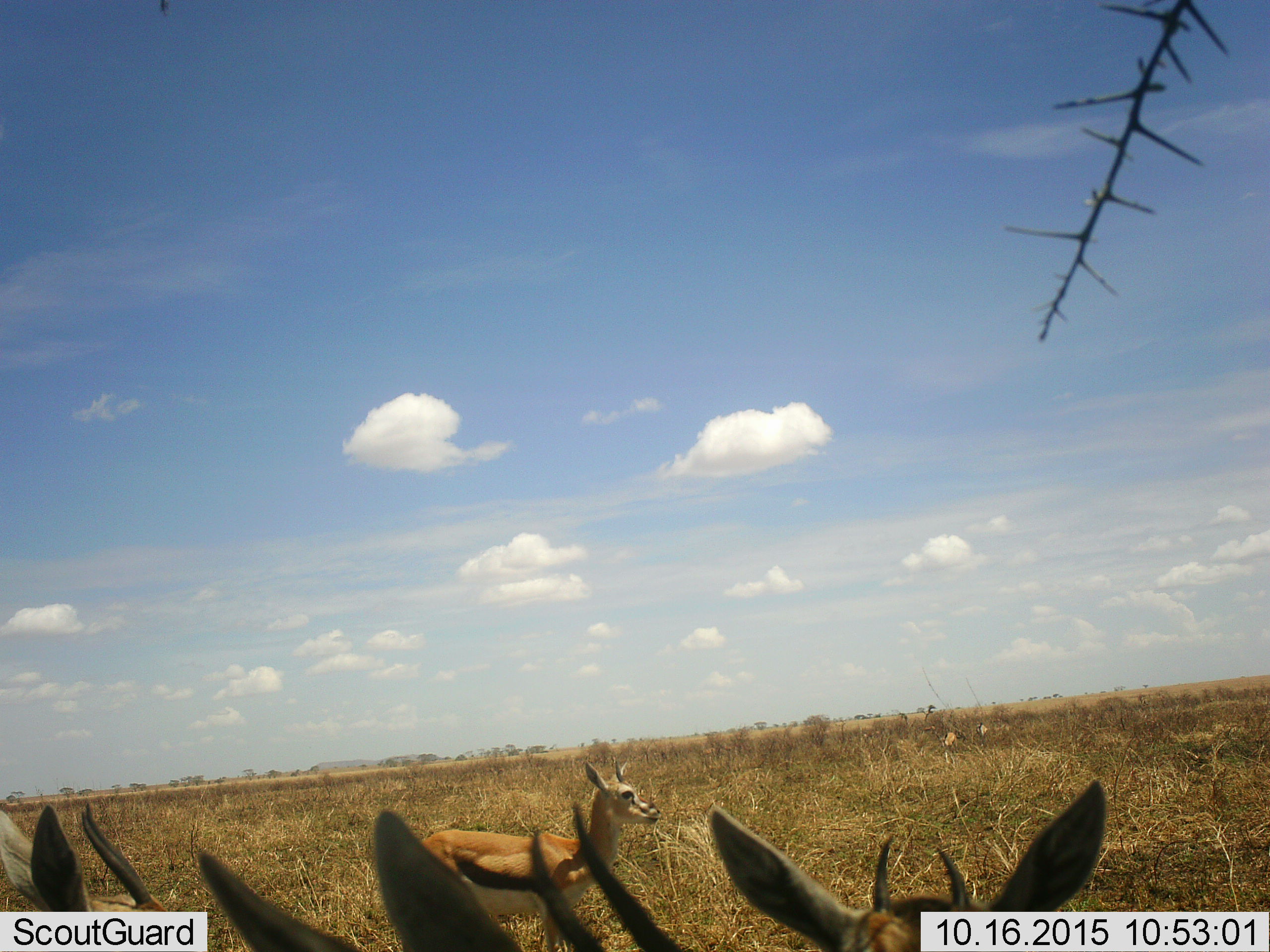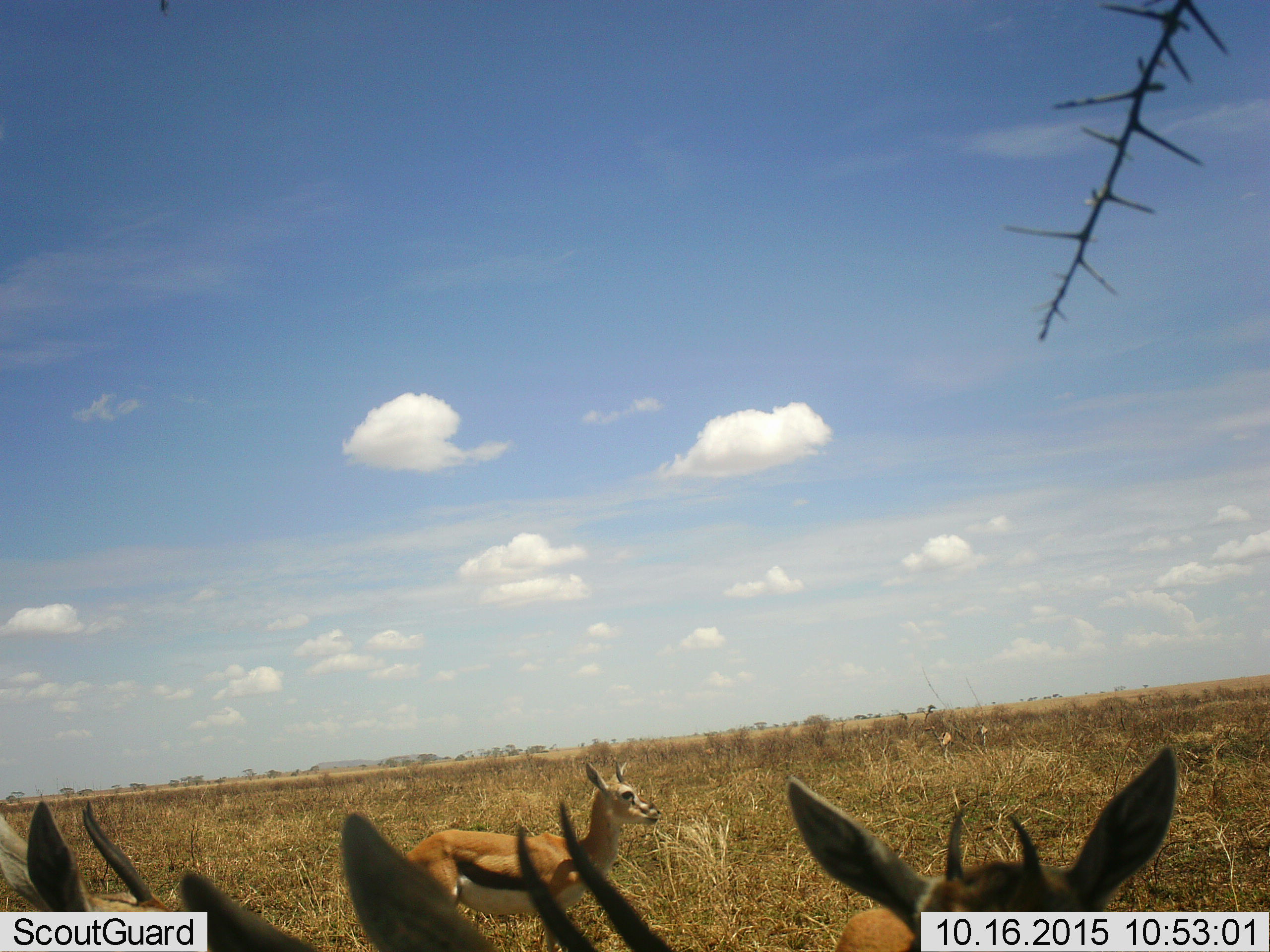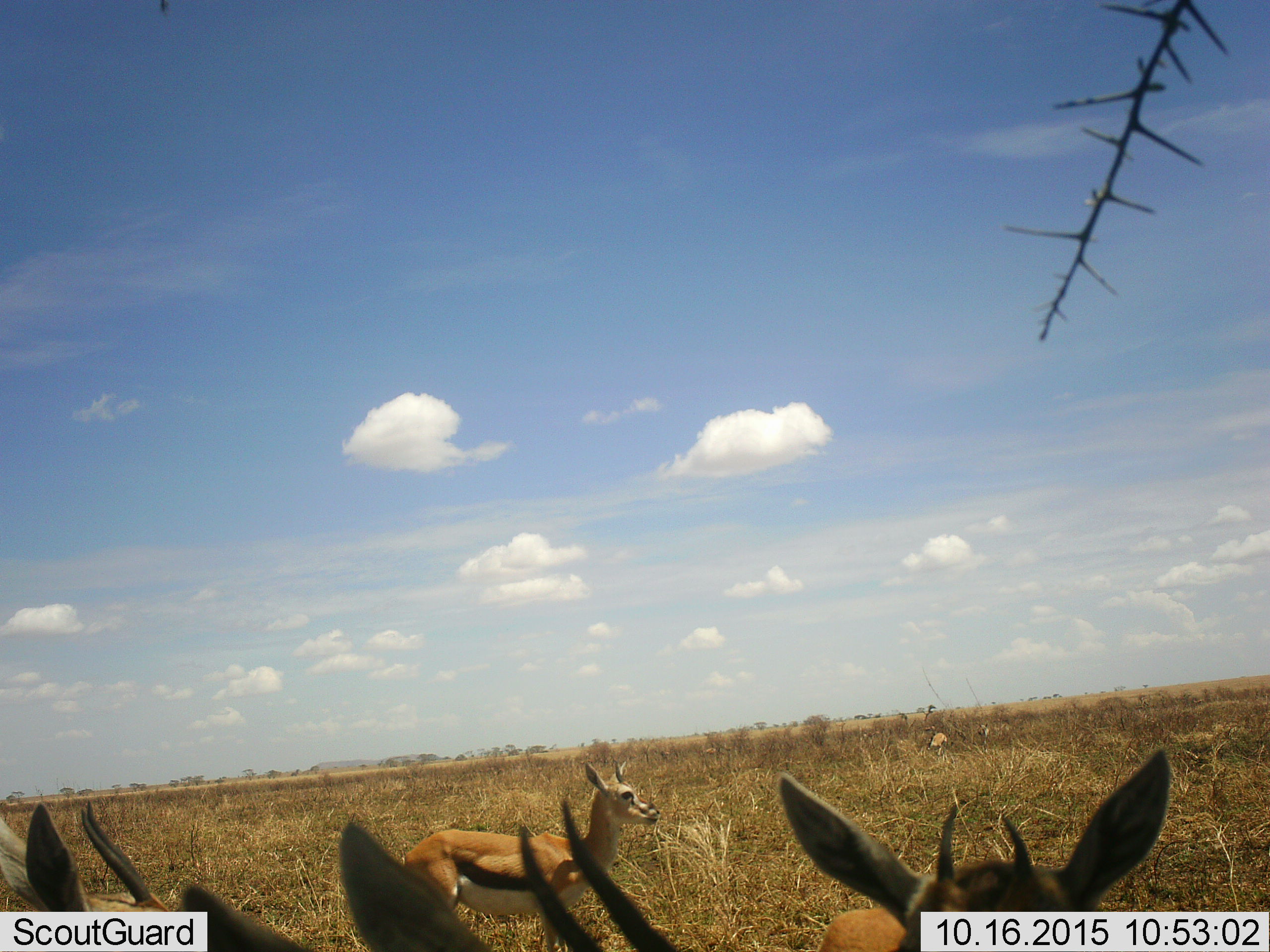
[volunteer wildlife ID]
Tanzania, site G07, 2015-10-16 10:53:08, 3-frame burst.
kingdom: Animalia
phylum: Chordata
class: Mammalia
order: Artiodactyla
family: Bovidae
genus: Eudorcas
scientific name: Eudorcas thomsonii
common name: thomson's gazelle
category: gazellethomsons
Gazellethomsons (thomson's gazelle) (Eudorcas thomsonii), count 6. Behavior (volunteer vote fractions): standing 100%, resting 10%, moving 20%, interacting 0%. Young present (vote fraction): 10%. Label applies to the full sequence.